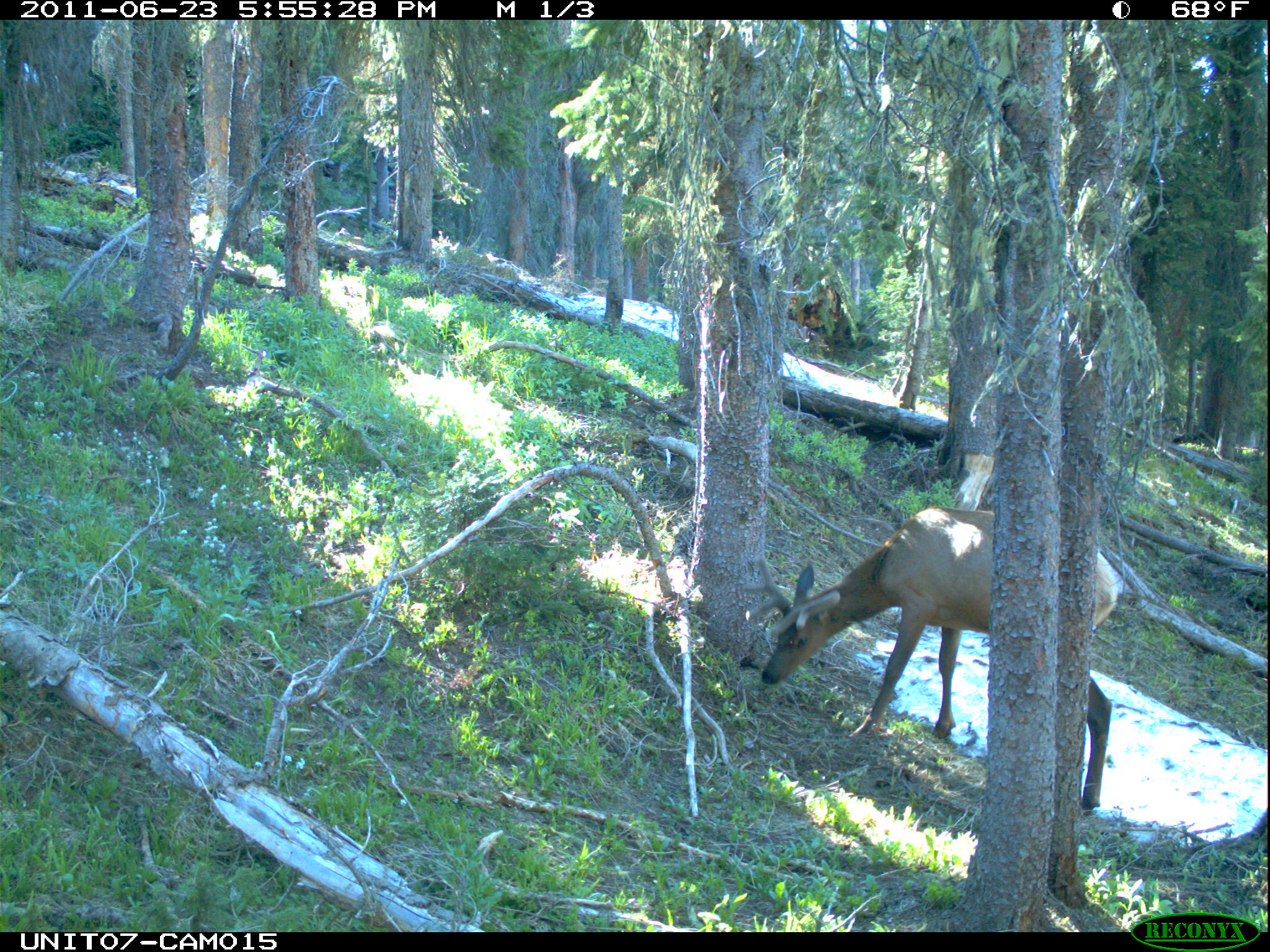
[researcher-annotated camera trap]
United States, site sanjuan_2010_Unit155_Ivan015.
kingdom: Animalia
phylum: Chordata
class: Mammalia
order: Artiodactyla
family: Cervidae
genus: Cervus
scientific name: Cervus elaphus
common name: red deer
Cervus elaphus (red deer).